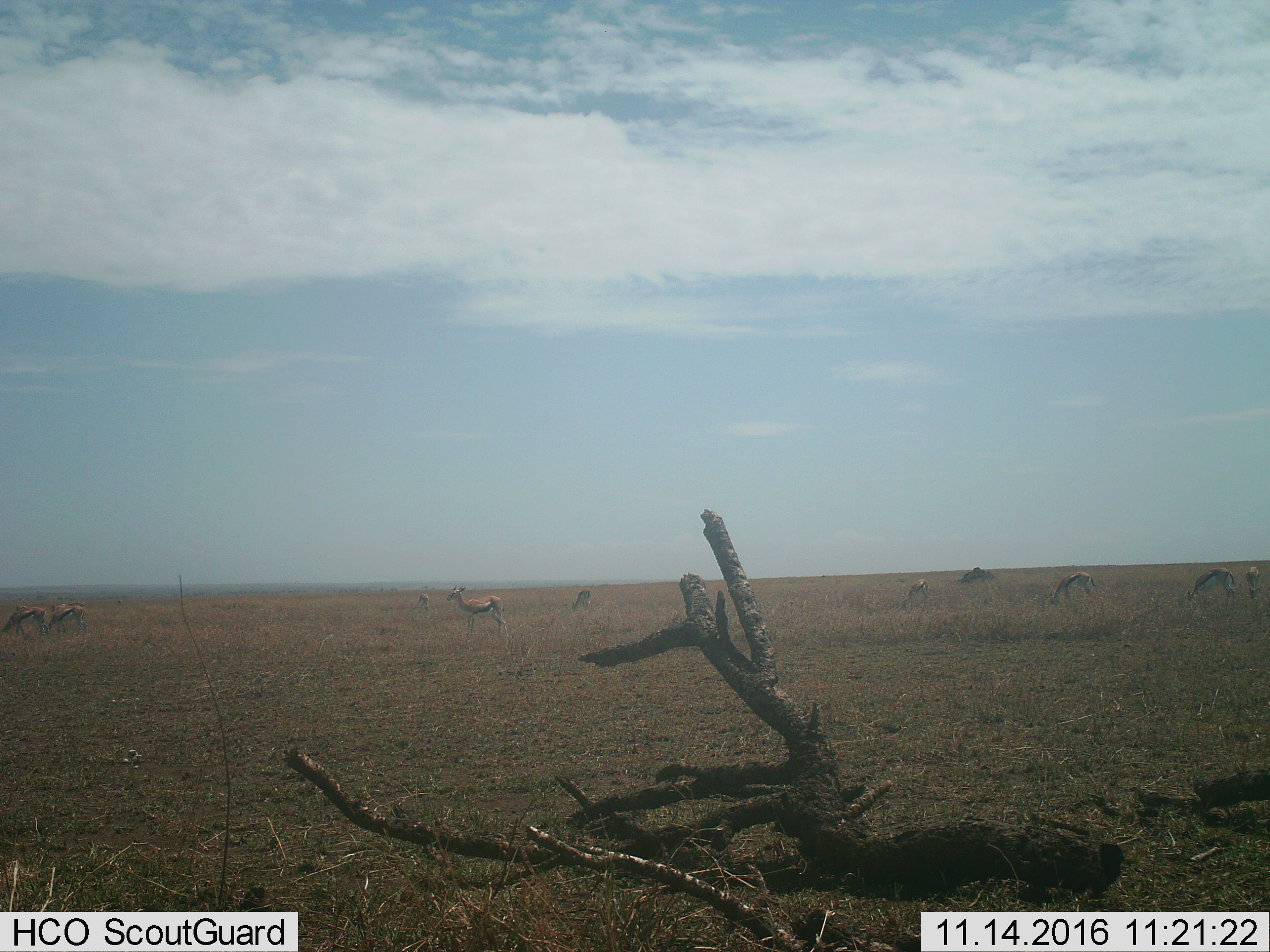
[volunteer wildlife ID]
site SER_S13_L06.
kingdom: Animalia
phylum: Chordata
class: Mammalia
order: Artiodactyla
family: Bovidae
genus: Eudorcas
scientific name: Eudorcas thomsonii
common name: thomson's gazelle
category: gazellethomsons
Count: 9.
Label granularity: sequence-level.